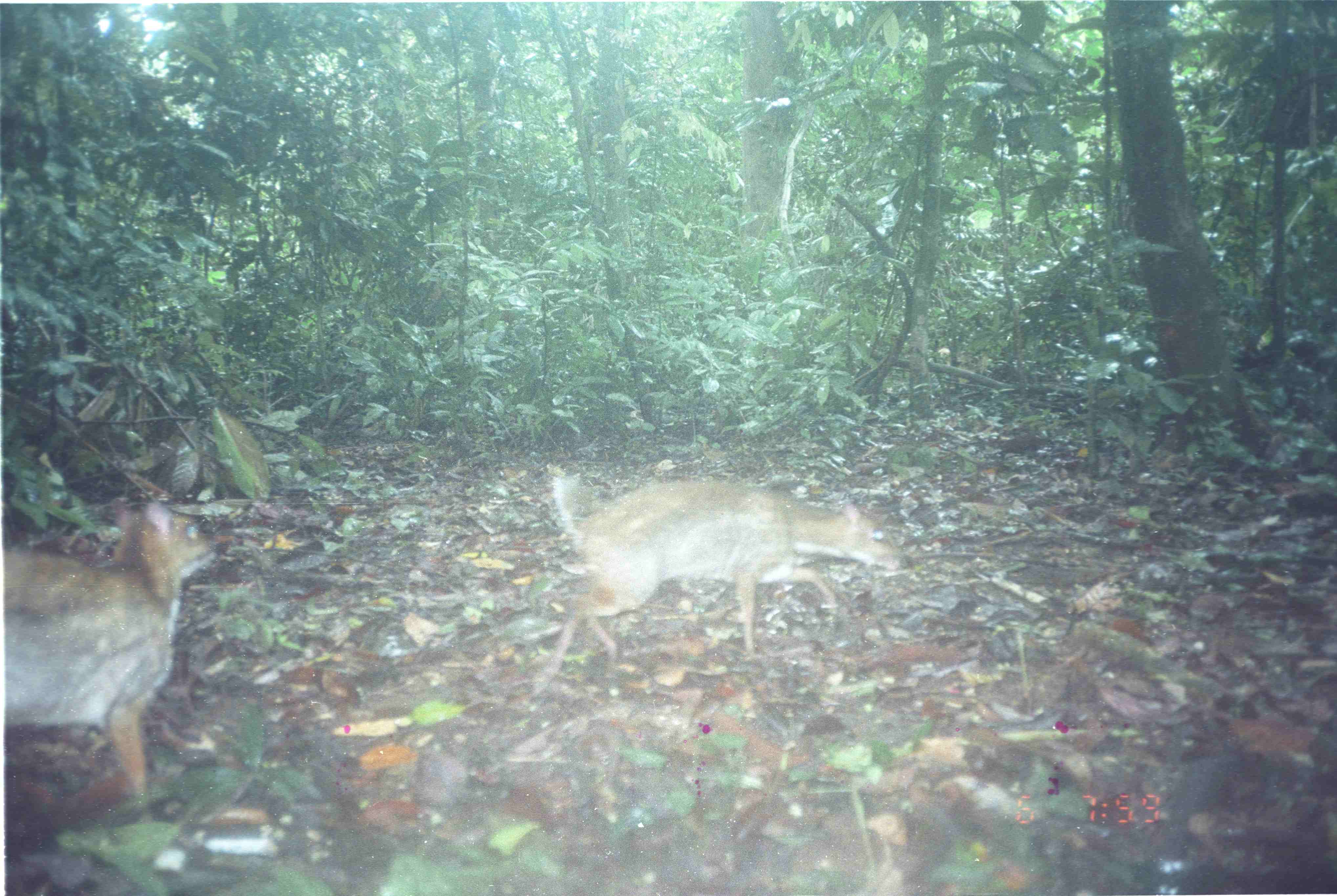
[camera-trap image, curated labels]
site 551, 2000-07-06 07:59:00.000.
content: unidentified animal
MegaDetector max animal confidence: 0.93